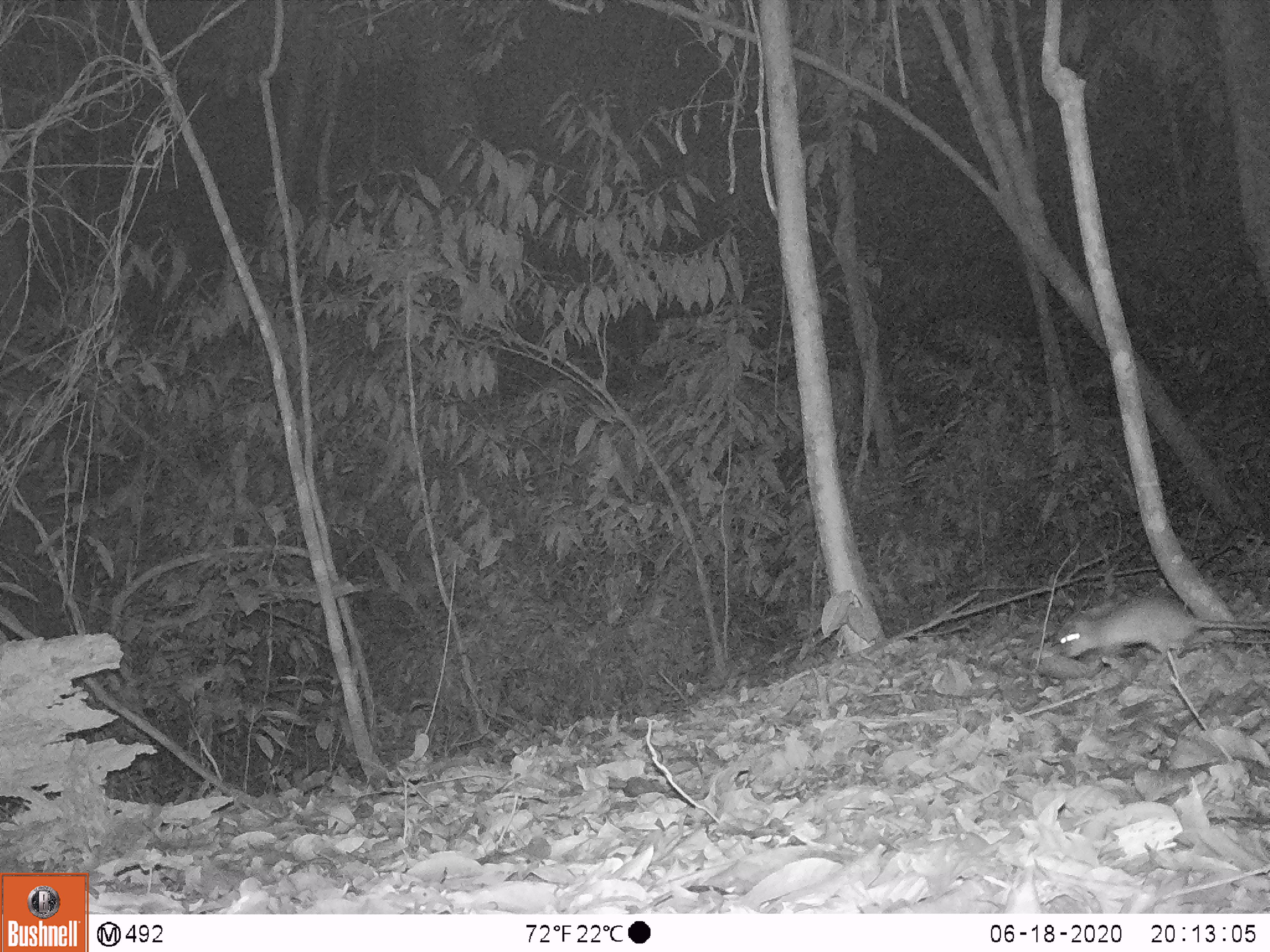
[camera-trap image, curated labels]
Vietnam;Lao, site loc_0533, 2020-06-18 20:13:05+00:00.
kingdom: Animalia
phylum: Chordata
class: Mammalia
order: Rodentia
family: Muridae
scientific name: Muridae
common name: old-world mice and rats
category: unidentified murid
Unidentified murid (old-world mice and rats) (Muridae). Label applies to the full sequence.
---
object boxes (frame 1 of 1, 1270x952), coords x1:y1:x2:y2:
unidentified murid: 1059:595:1270:665